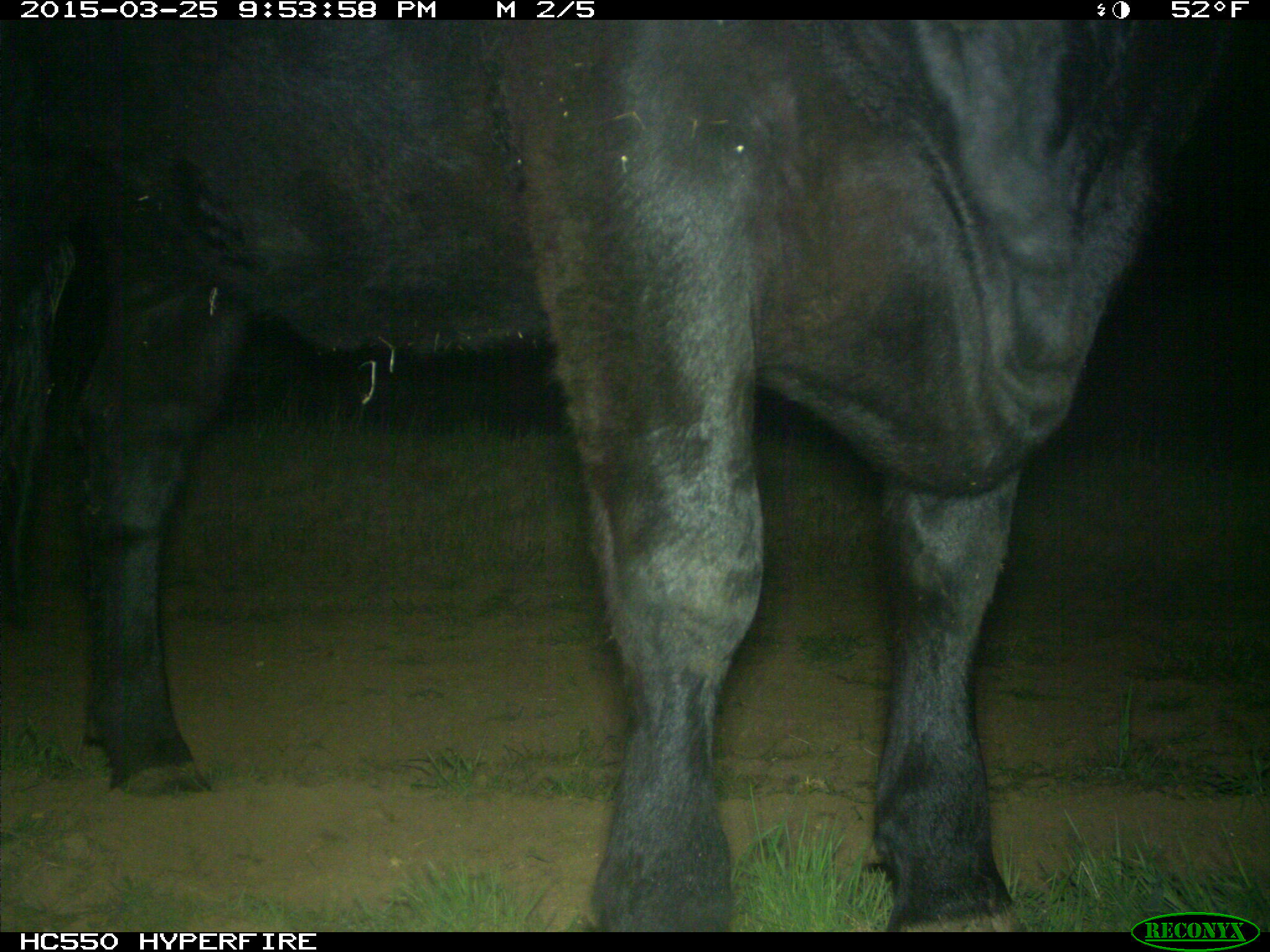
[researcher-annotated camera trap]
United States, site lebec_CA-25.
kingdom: Animalia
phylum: Chordata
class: Mammalia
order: Artiodactyla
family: Bovidae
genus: Bos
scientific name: Bos taurus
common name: domestic cow